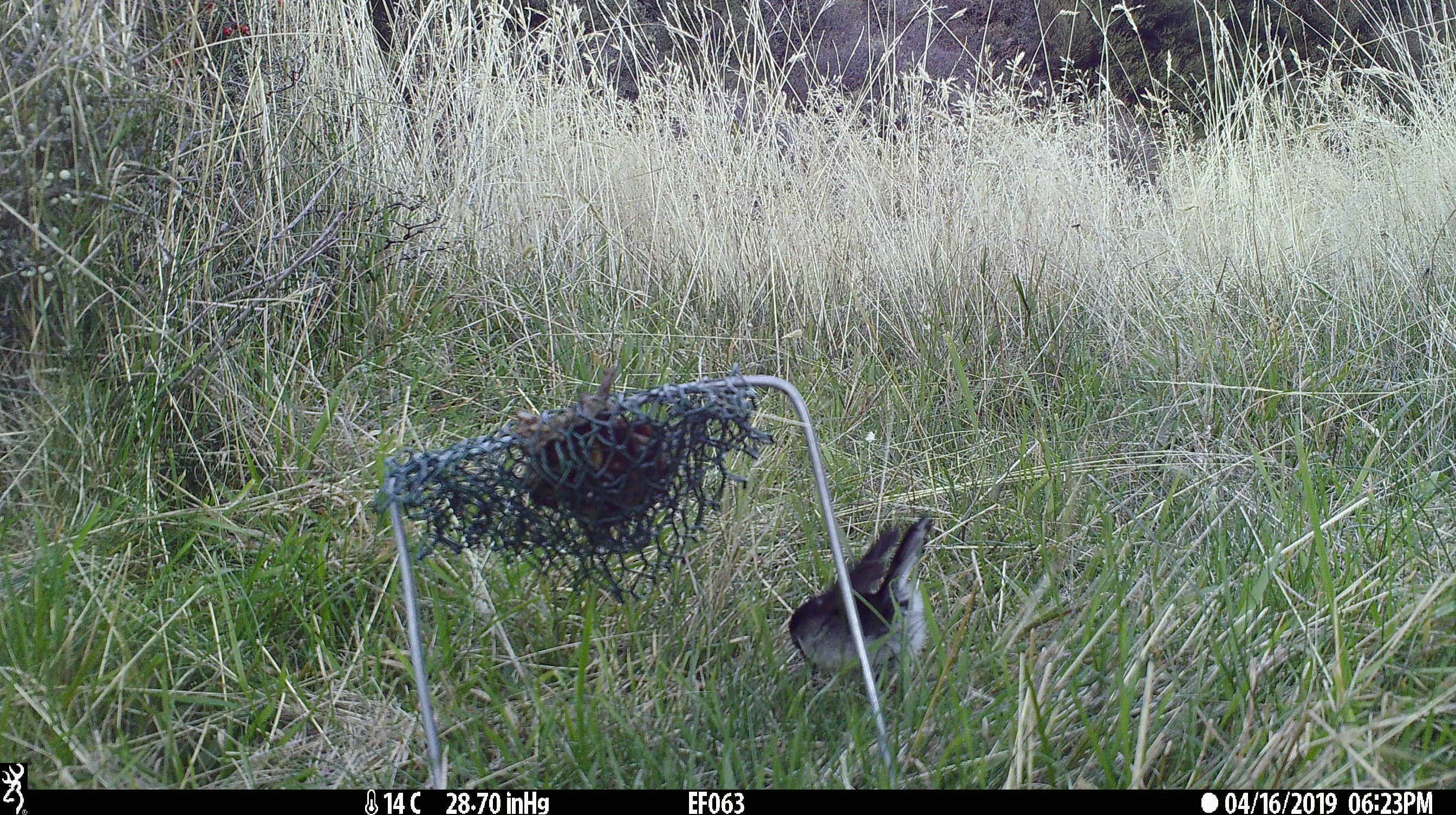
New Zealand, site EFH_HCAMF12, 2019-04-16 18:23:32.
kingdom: Animalia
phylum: Chordata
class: Aves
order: Passeriformes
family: Petroicidae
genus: Petroica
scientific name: Petroica macrocephala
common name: tomtit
Tomtit (Petroica macrocephala).